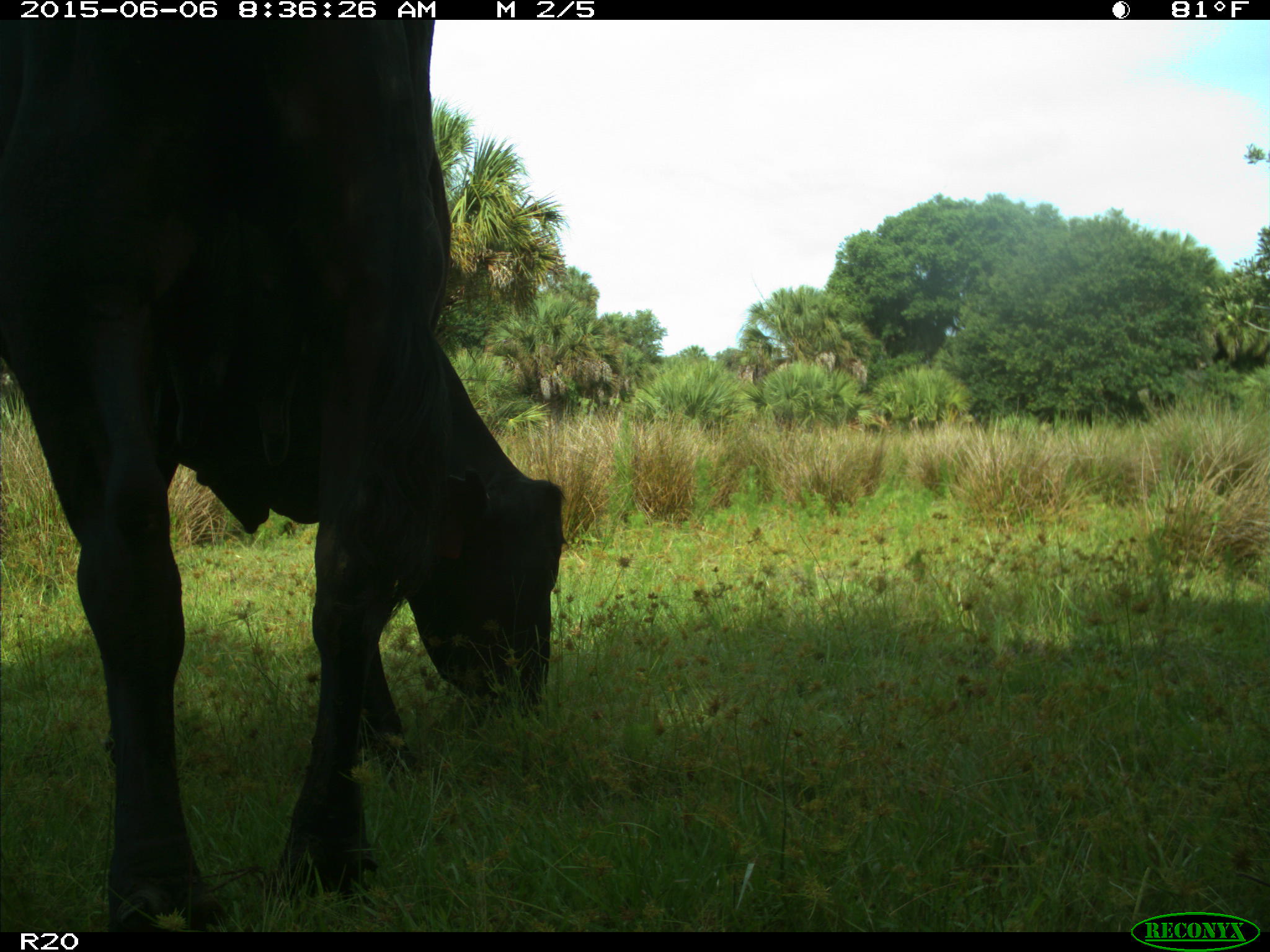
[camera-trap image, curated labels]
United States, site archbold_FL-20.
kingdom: Animalia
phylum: Chordata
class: Mammalia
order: Artiodactyla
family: Bovidae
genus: Bos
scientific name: Bos taurus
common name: domestic cow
Bos taurus (domestic cow).